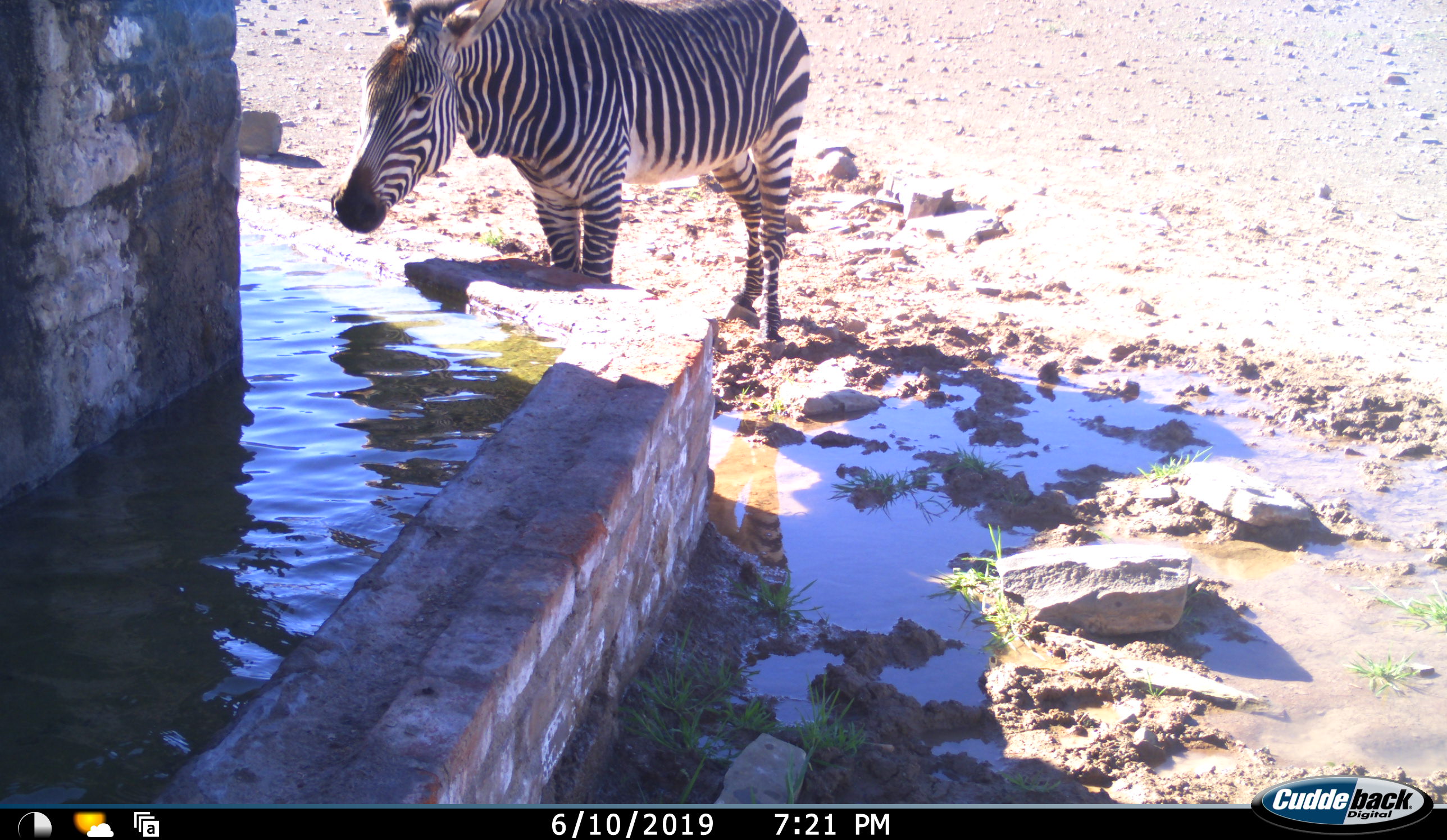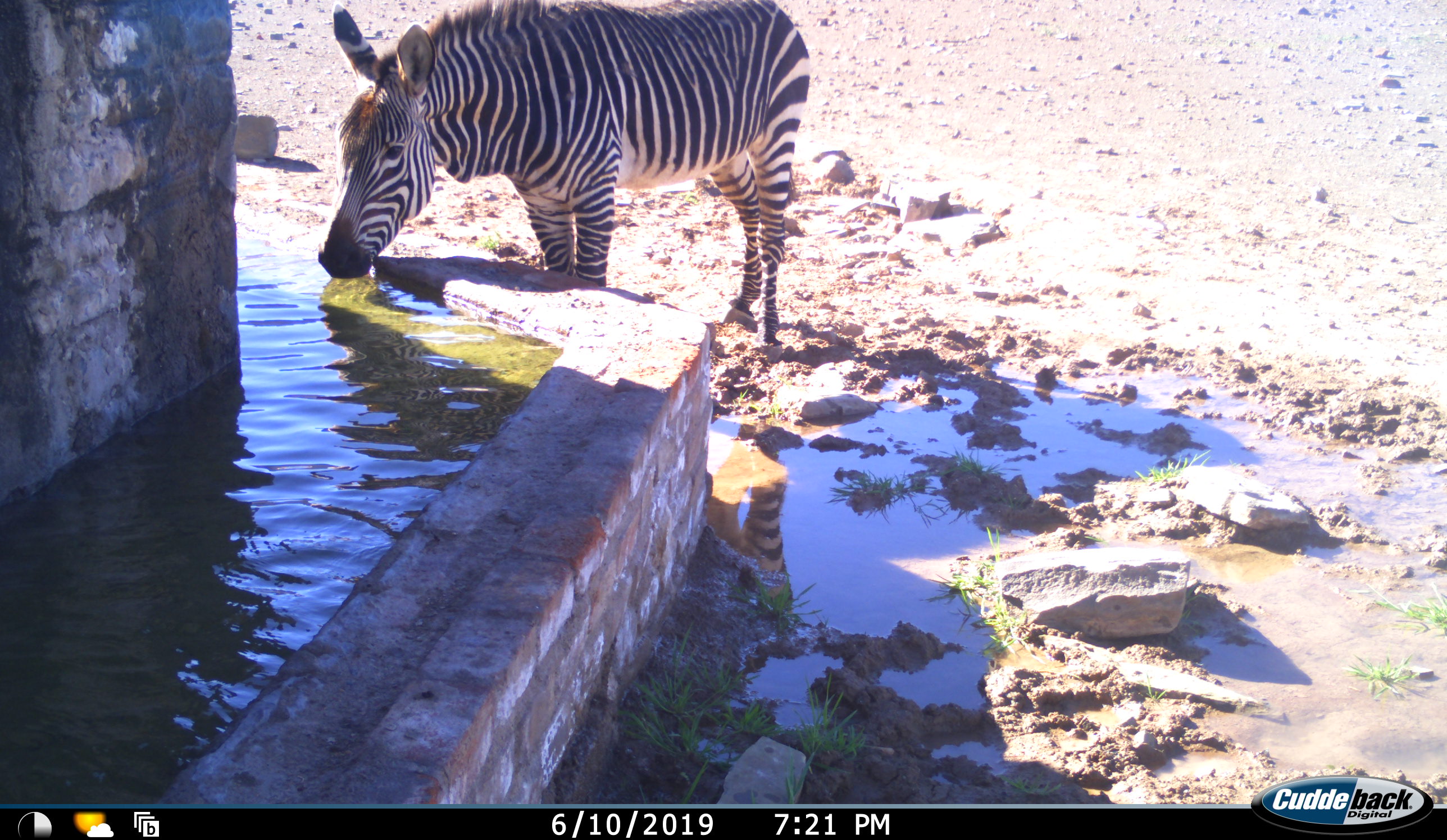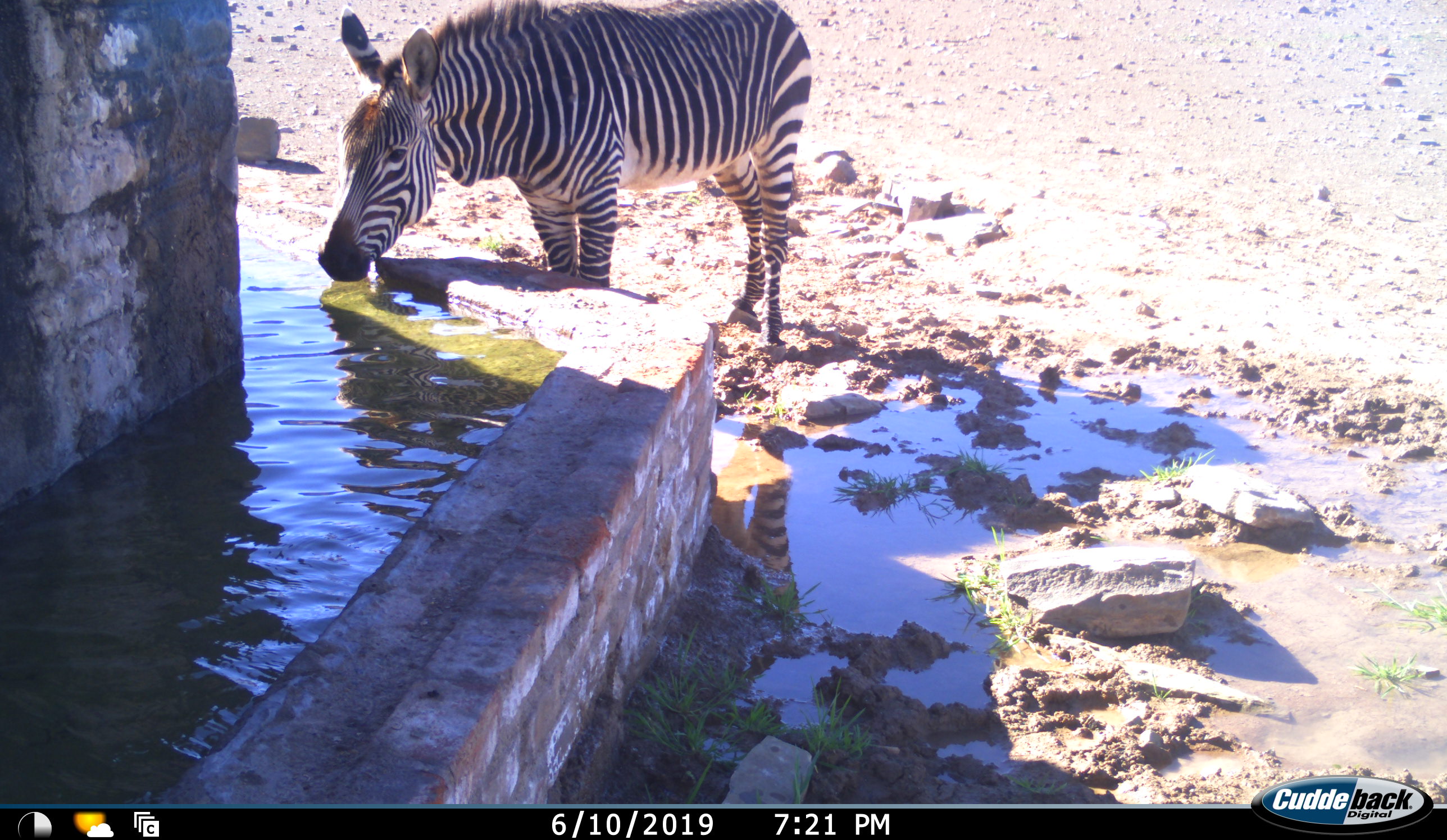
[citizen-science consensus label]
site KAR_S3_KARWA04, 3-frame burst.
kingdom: Animalia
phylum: Chordata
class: Mammalia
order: Perissodactyla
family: Equidae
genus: Equus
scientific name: Equus zebra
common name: mountain zebra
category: zebramountain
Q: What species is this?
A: Zebramountain (mountain zebra) (Equus zebra).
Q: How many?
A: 1.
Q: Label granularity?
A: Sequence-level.